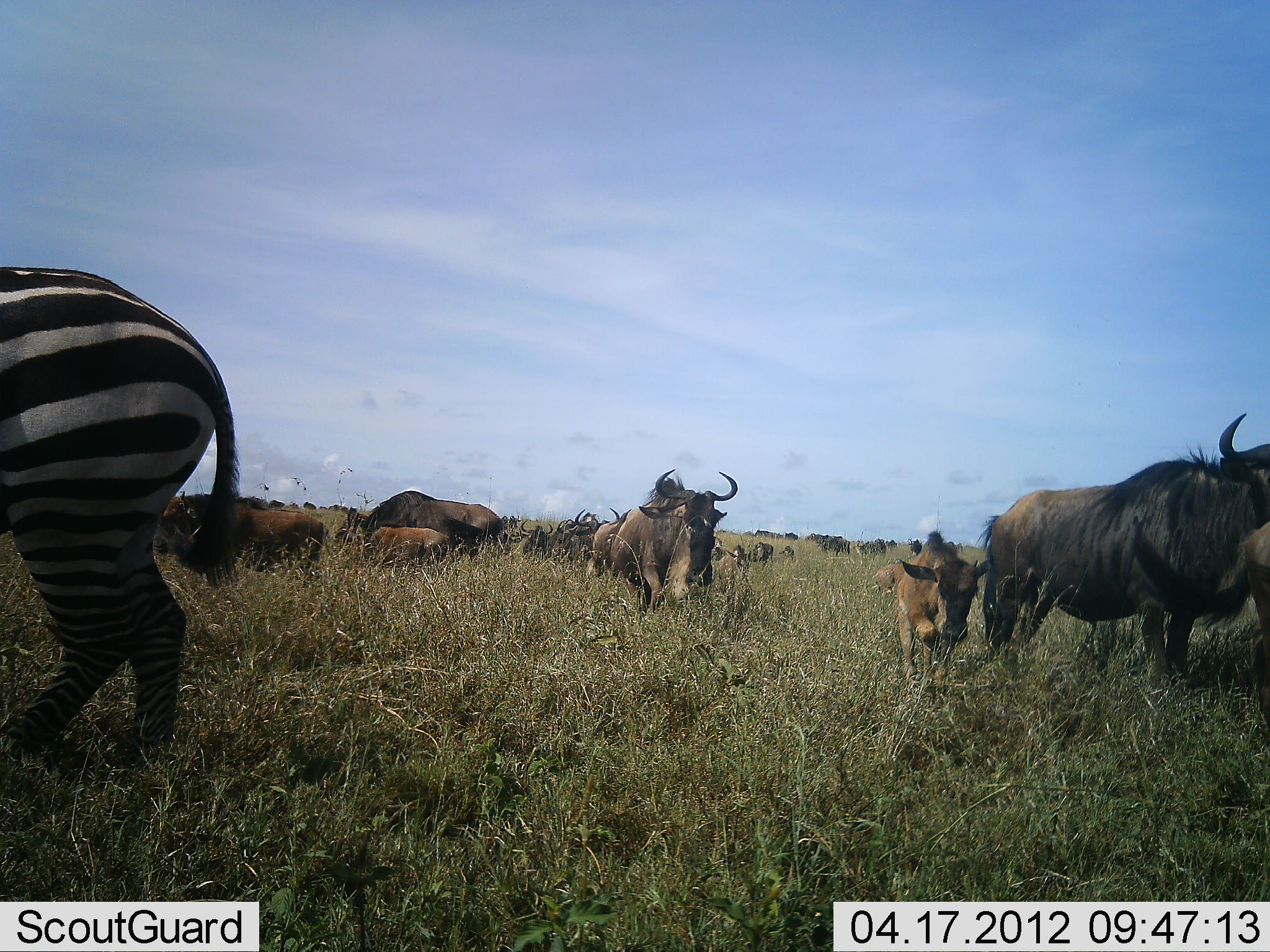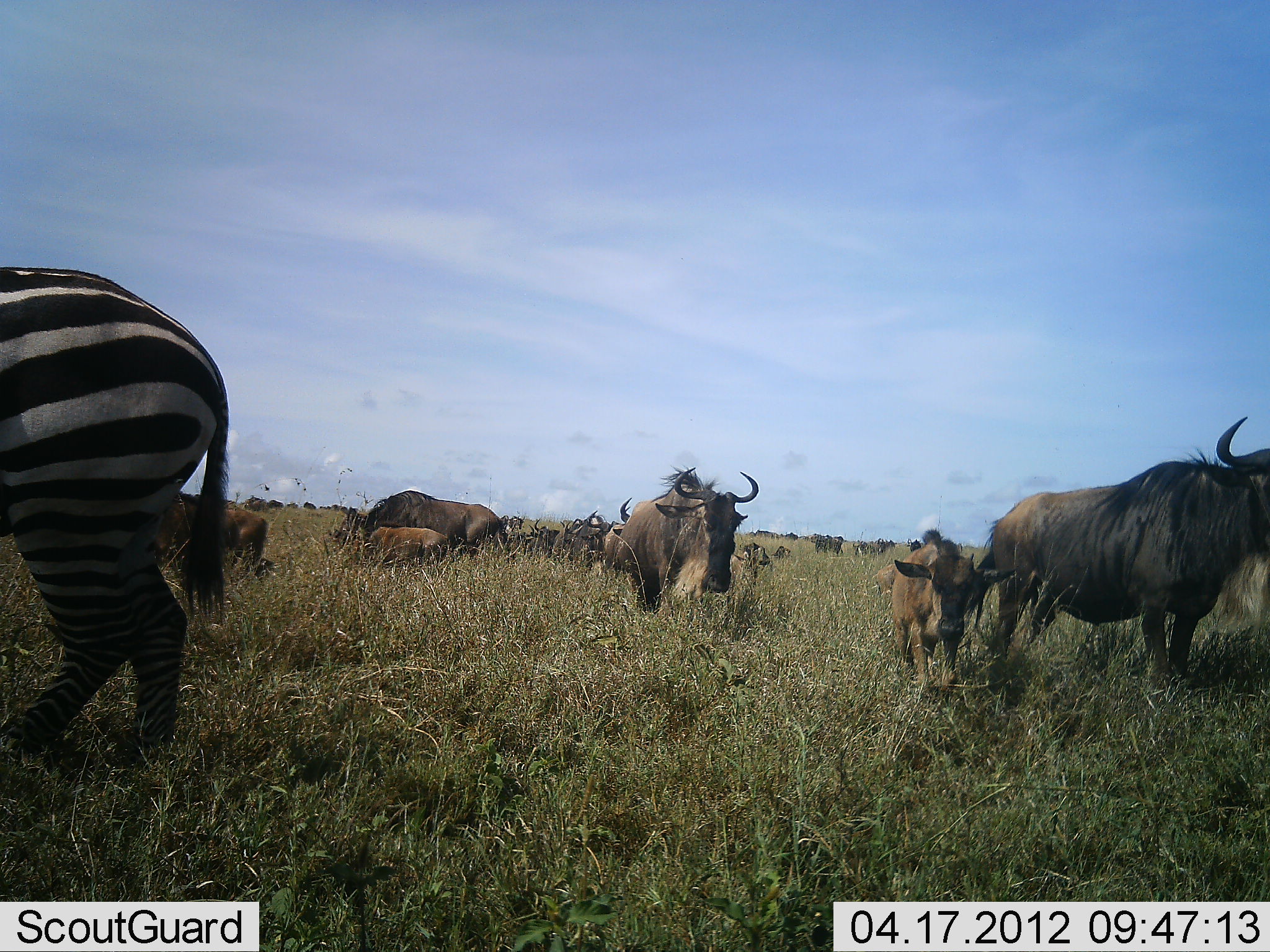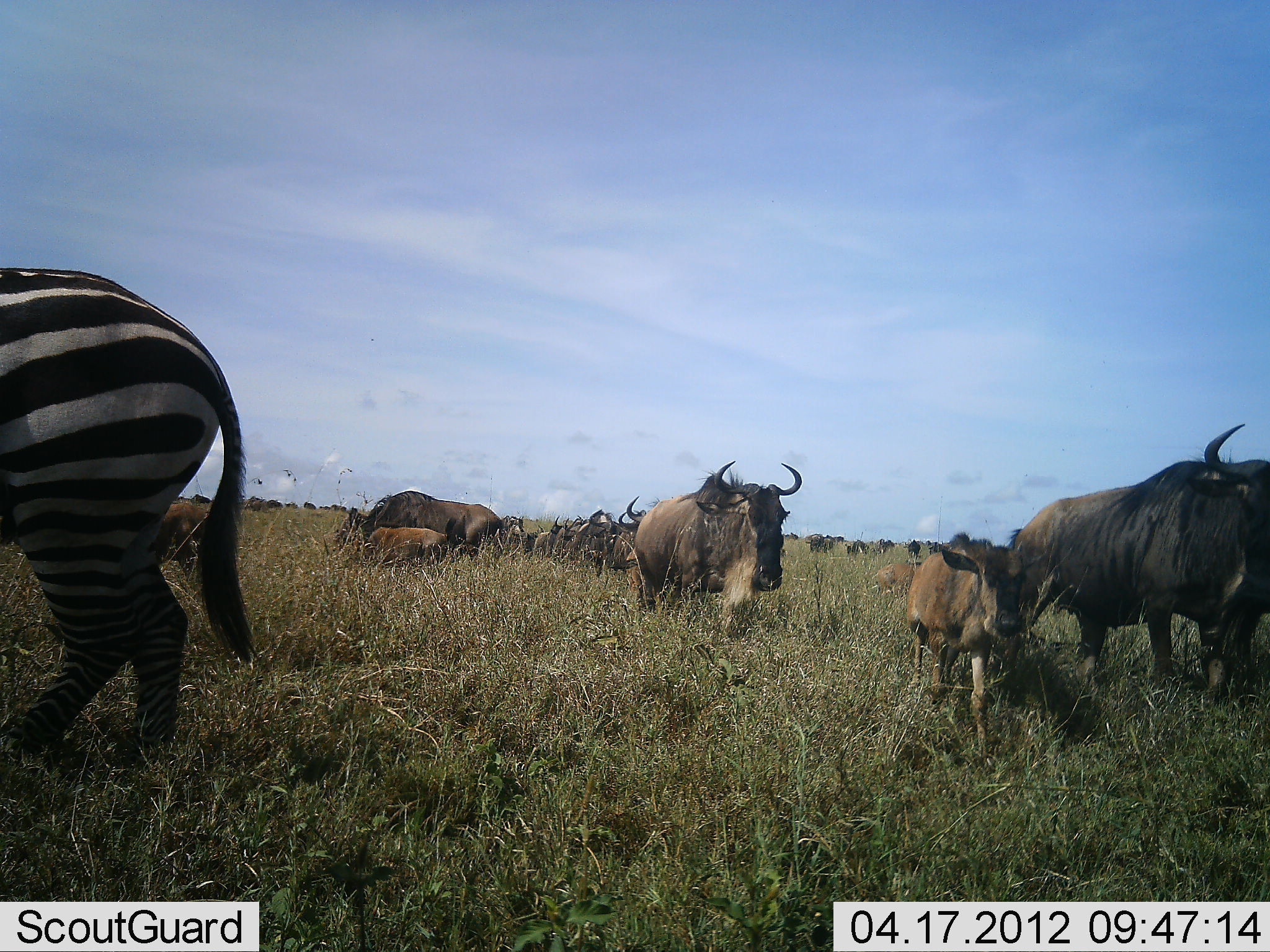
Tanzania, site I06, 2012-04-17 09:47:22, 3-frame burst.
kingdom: Animalia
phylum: Chordata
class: Mammalia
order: Artiodactyla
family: Bovidae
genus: Connochaetes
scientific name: Connochaetes taurinus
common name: blue wildebeest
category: wildebeest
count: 11-50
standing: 40%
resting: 10%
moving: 85%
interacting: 0%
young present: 90%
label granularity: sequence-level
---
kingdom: Animalia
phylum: Chordata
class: Mammalia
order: Perissodactyla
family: Equidae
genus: Equus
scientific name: Equus quagga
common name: plains zebra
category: zebra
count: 1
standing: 70%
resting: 0%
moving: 15%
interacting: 0%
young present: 0%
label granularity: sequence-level